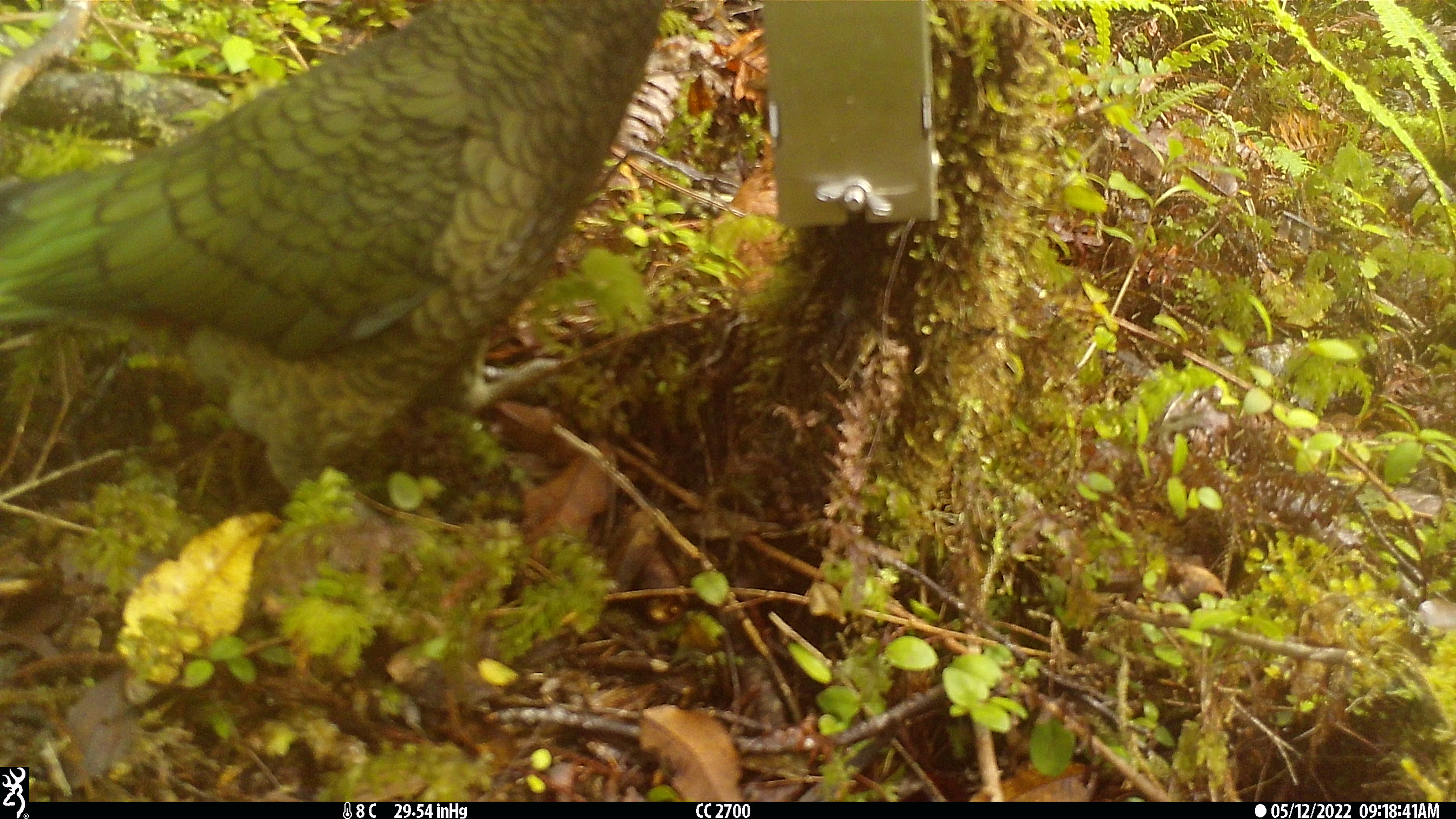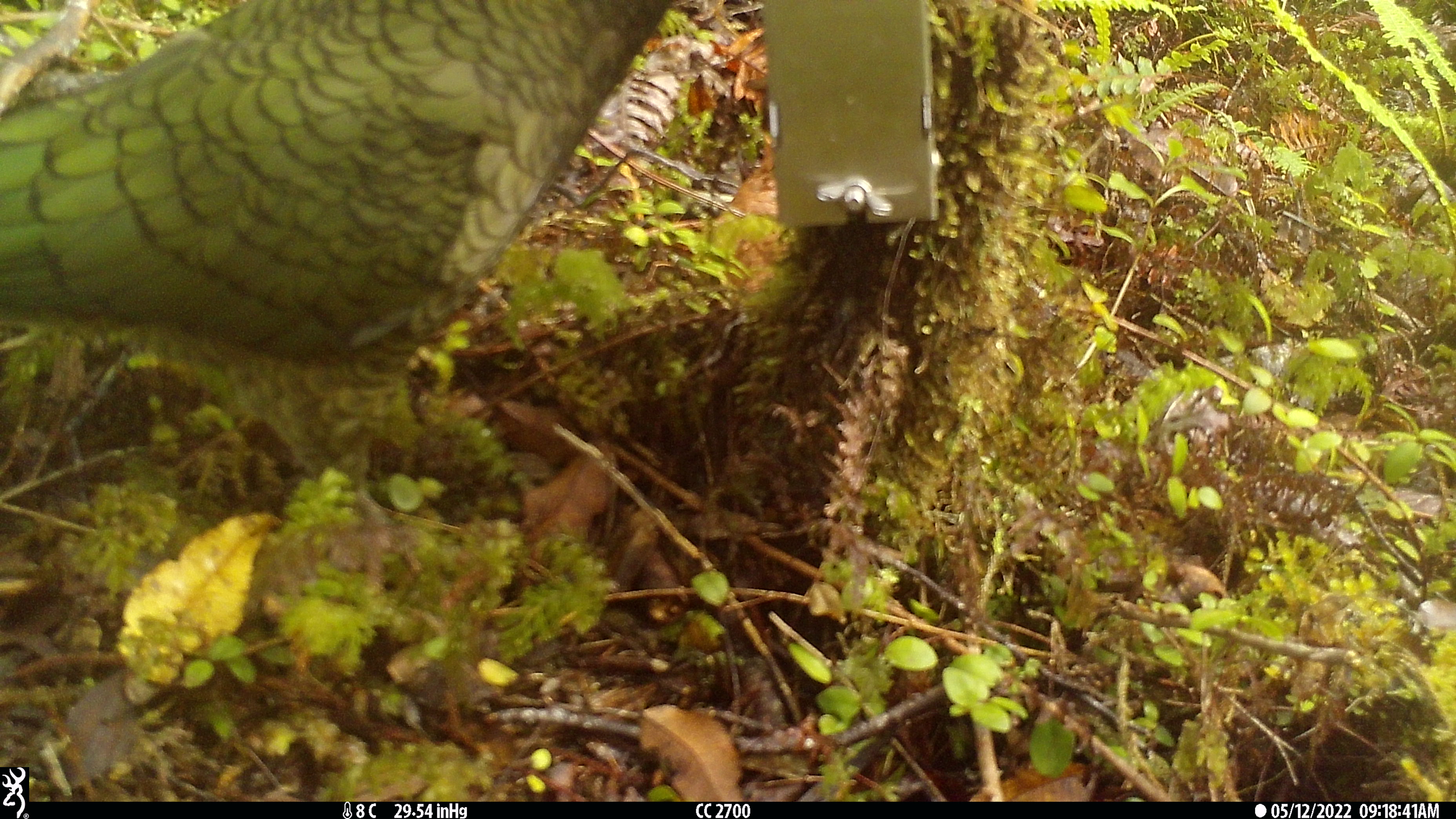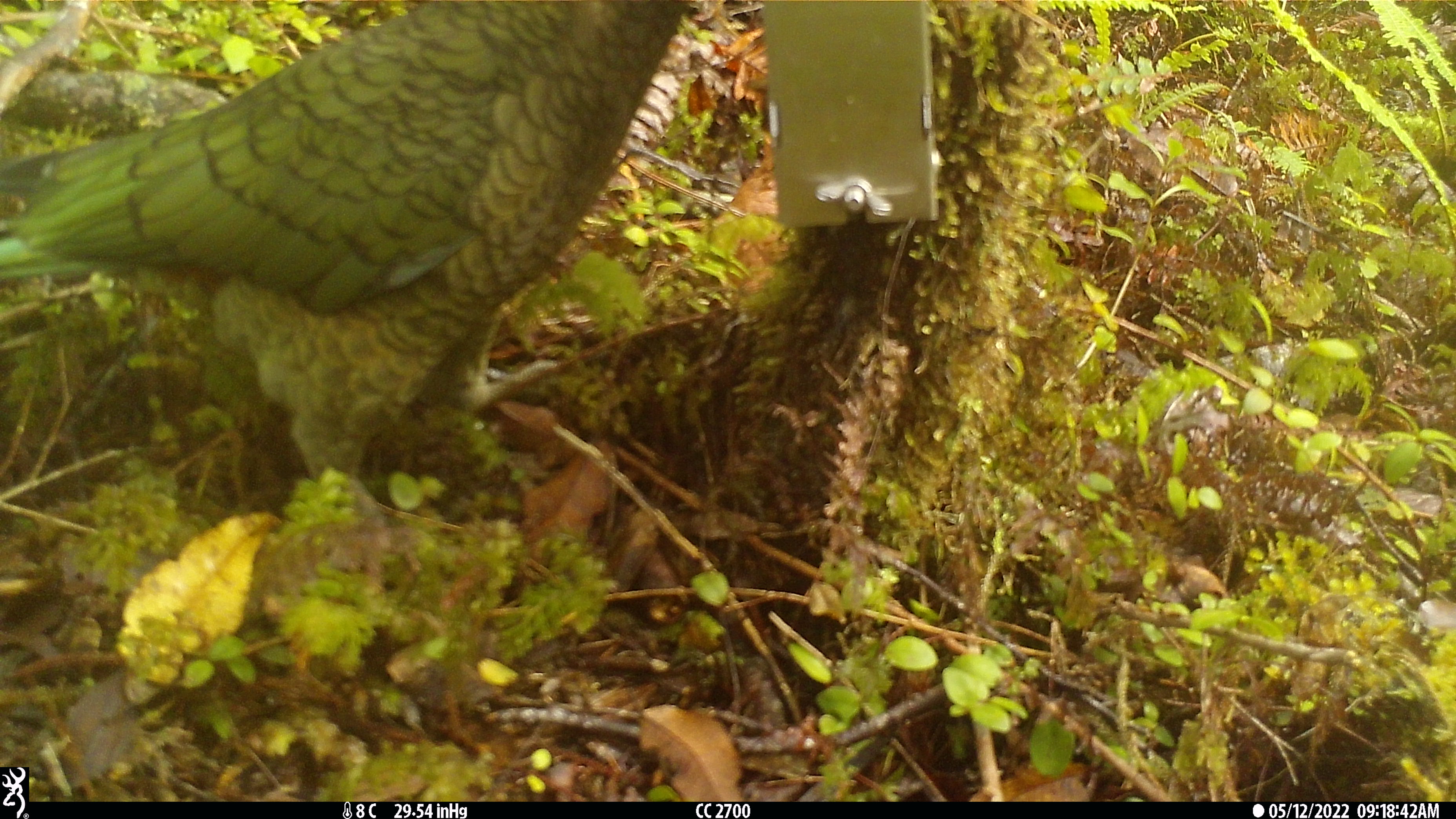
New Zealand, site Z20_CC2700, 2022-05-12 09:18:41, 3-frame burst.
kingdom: Animalia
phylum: Chordata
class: Aves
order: Psittaciformes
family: Strigopidae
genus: Nestor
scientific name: Nestor notabilis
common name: kea